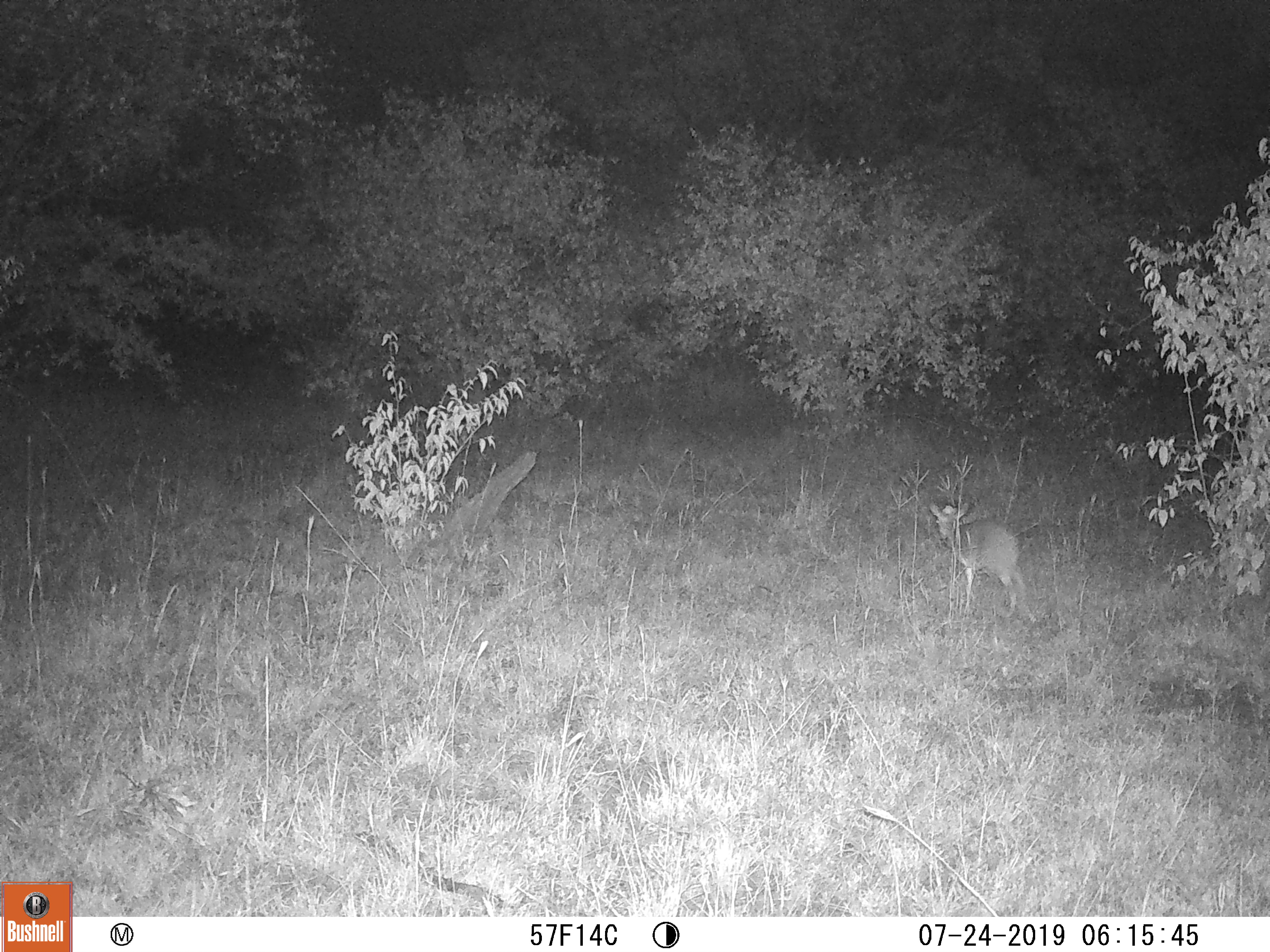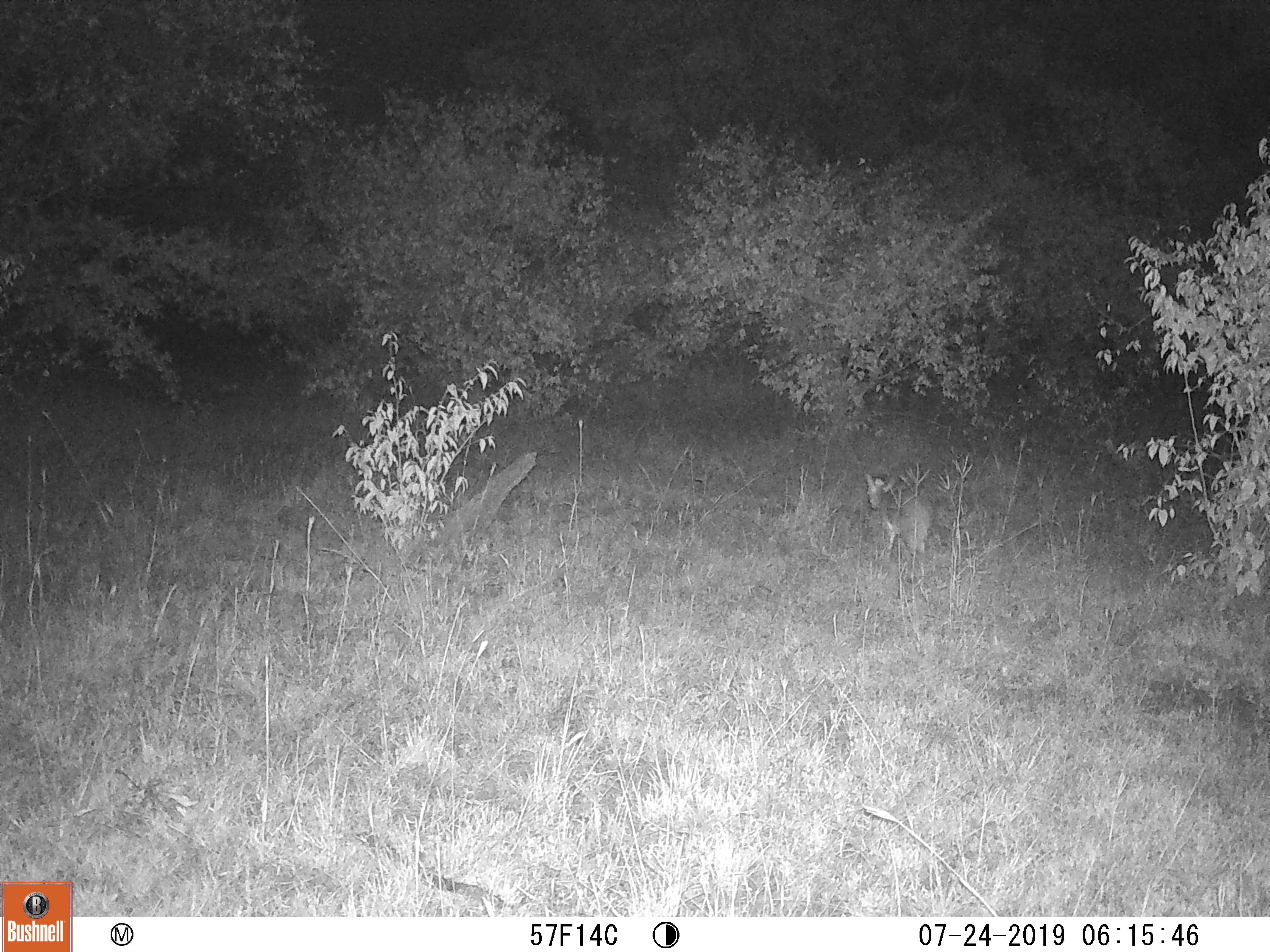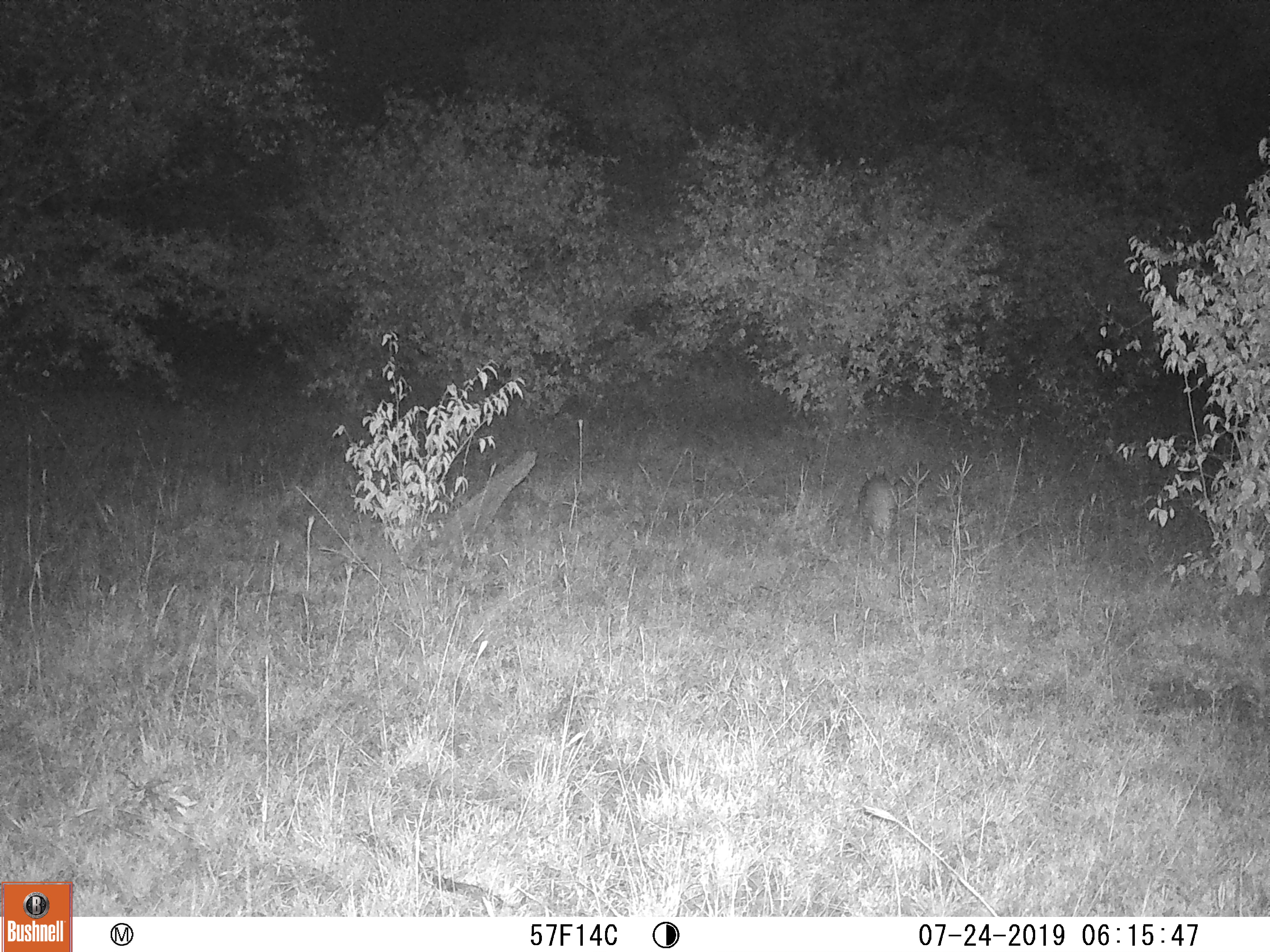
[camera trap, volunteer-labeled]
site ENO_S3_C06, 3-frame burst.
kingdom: Animalia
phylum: Chordata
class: Mammalia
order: Artiodactyla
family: Bovidae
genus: Madoqua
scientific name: Madoqua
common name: dik-dik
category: dikdik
Dikdik (dik-dik) (Madoqua), count 1. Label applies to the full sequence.